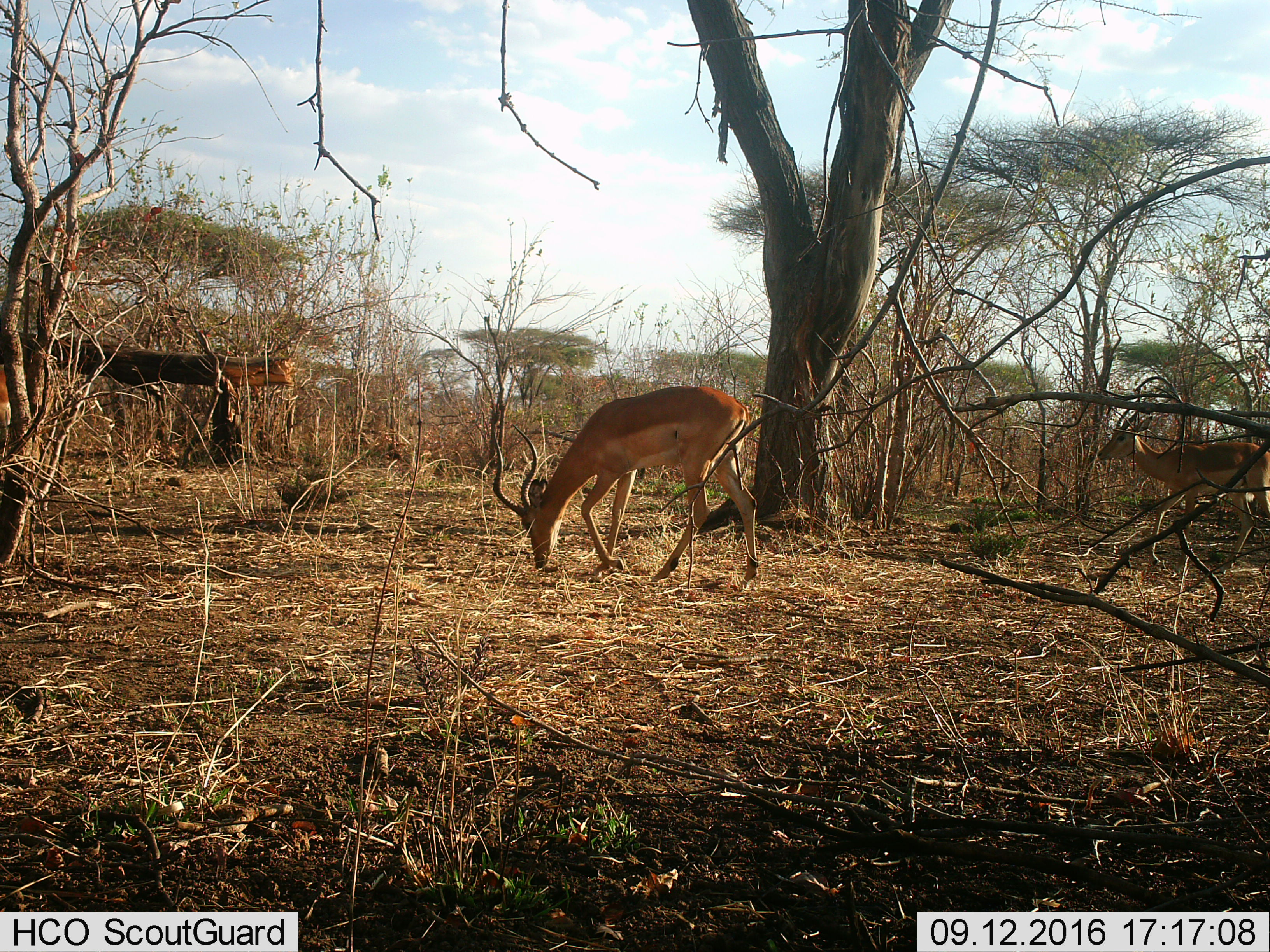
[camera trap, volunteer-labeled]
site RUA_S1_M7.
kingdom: Animalia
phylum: Chordata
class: Mammalia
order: Artiodactyla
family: Bovidae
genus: Aepyceros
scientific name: Aepyceros melampus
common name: impala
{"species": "impala (Aepyceros melampus)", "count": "2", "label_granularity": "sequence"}